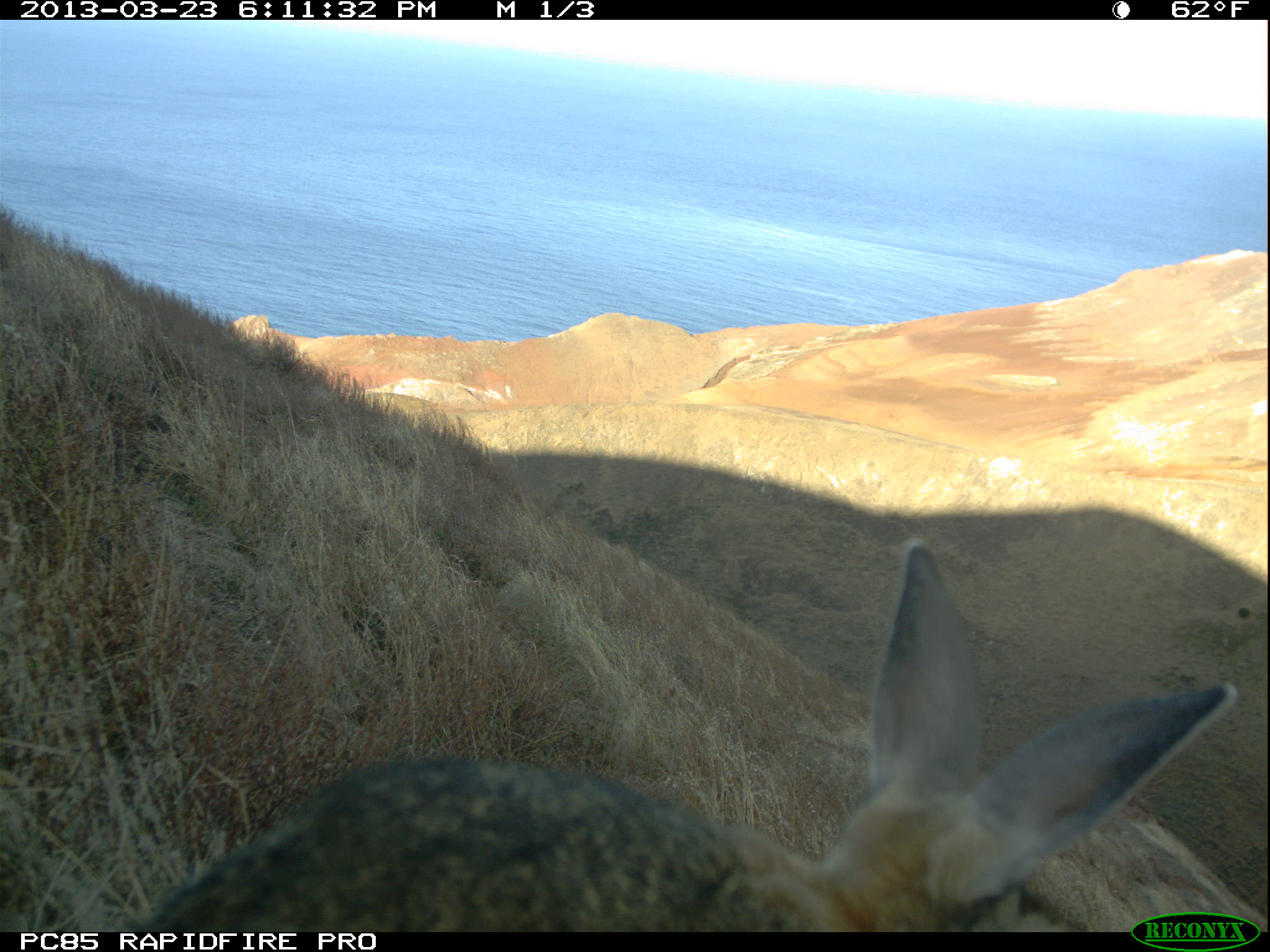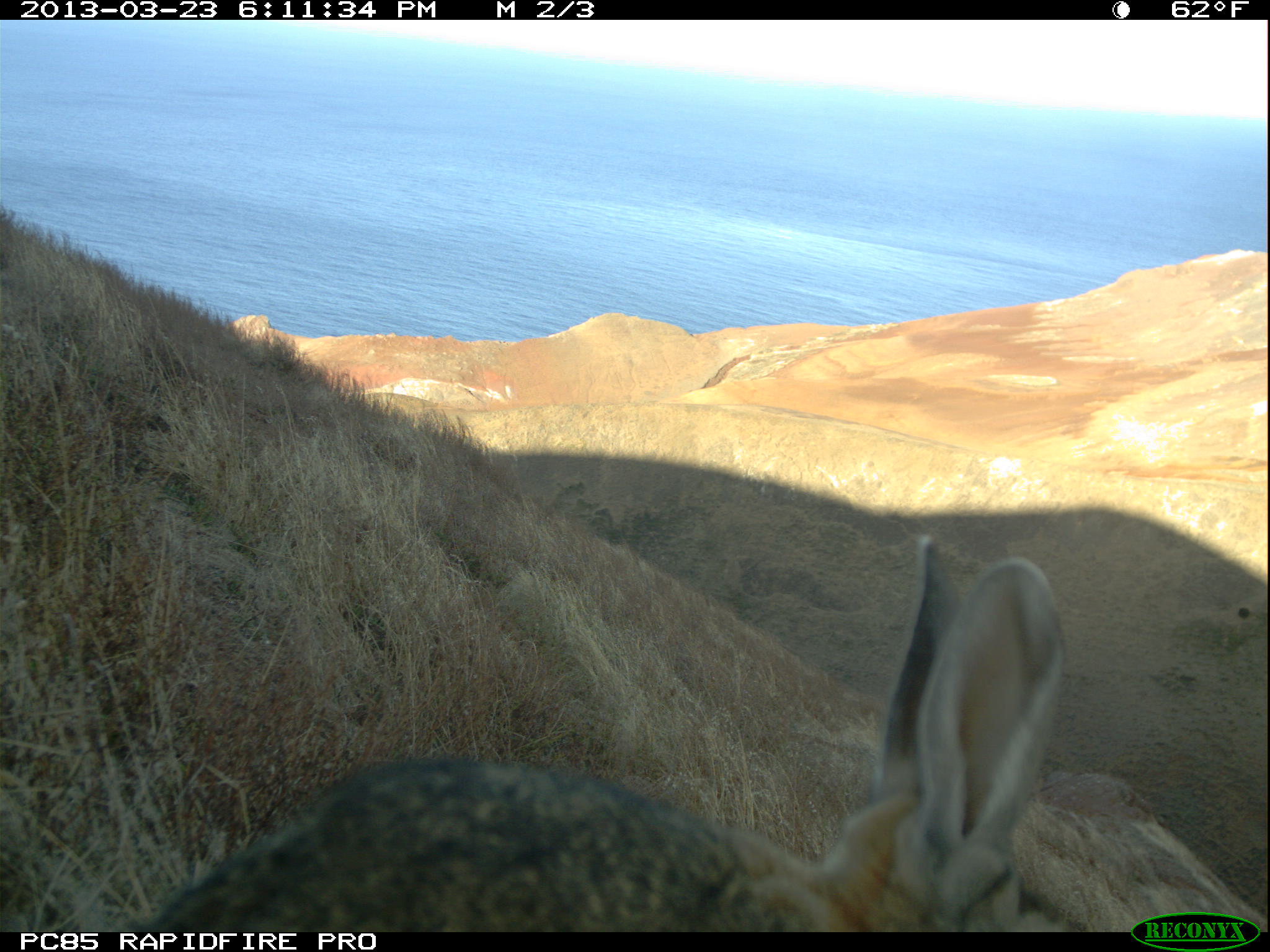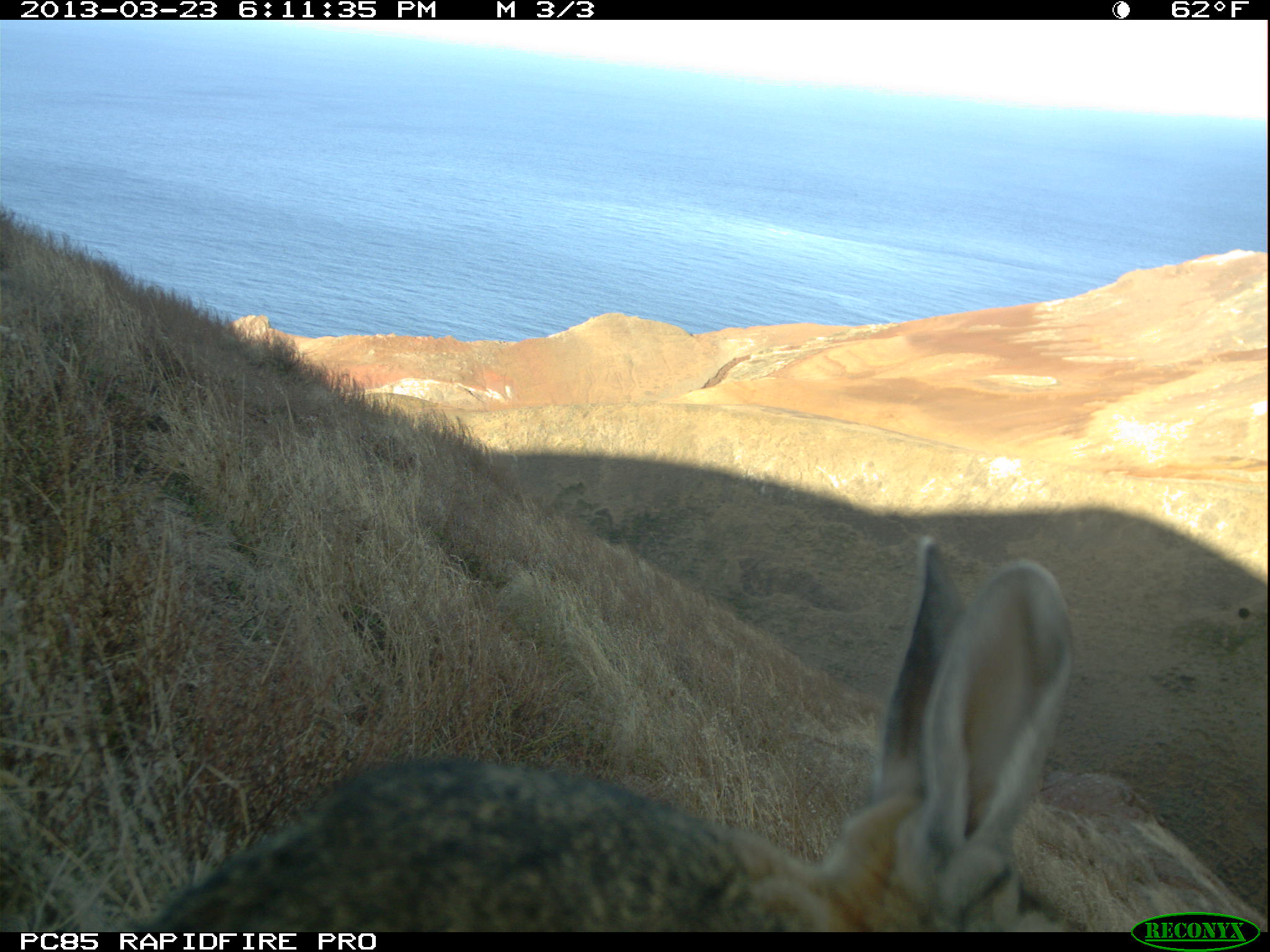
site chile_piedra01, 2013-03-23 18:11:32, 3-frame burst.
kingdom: Animalia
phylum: Chordata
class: Mammalia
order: Lagomorpha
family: Leporidae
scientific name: Leporidae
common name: rabbits and hares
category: rabbit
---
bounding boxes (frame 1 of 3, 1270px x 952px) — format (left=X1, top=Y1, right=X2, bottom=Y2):
rabbit: (left=97, top=531, right=1254, bottom=934)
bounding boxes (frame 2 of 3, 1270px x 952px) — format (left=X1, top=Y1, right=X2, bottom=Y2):
rabbit: (left=97, top=532, right=1085, bottom=938)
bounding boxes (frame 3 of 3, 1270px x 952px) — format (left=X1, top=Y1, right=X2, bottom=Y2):
rabbit: (left=97, top=533, right=1096, bottom=937)